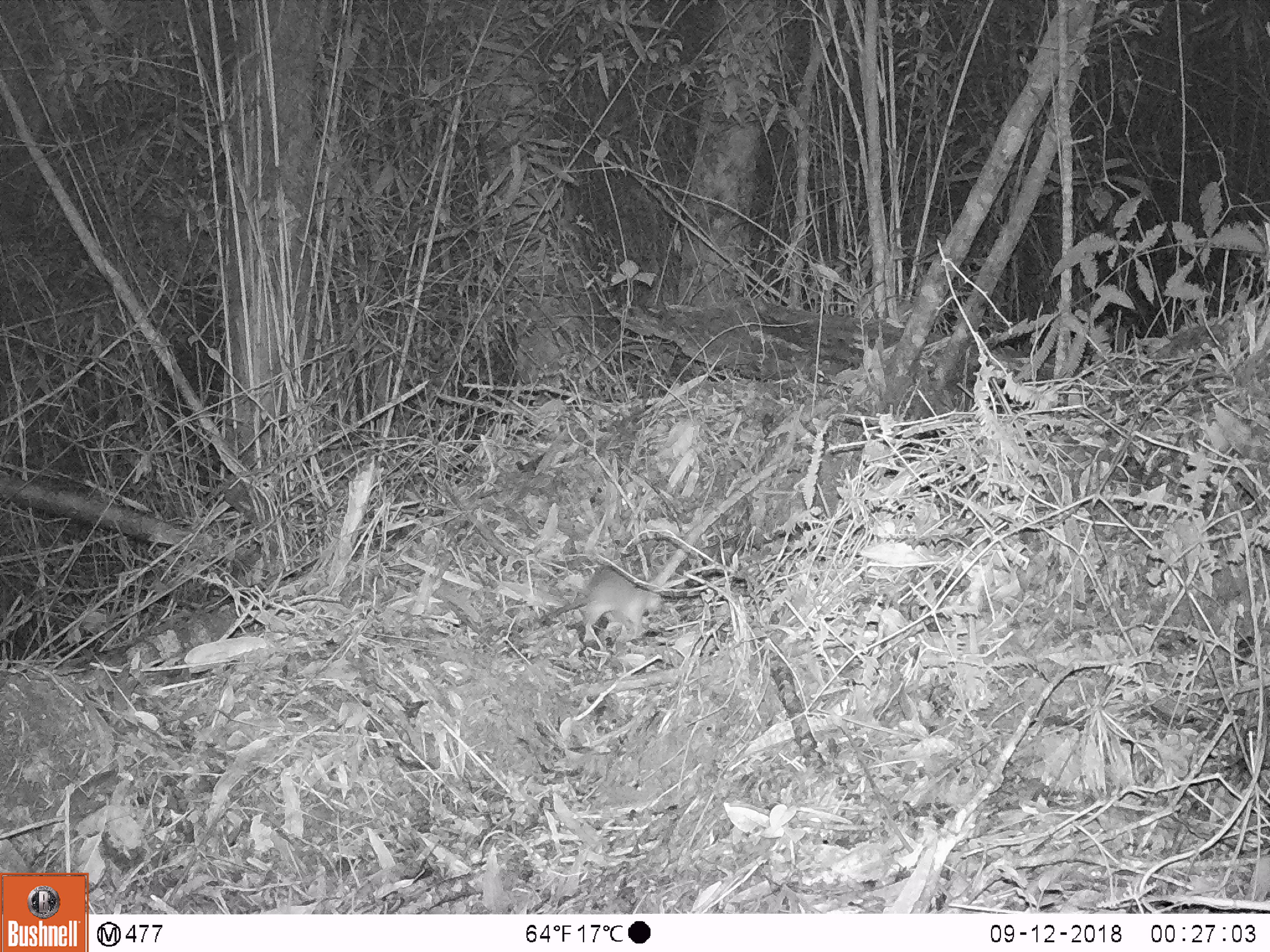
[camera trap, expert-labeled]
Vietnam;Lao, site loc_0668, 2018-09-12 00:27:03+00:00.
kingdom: Animalia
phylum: Chordata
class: Mammalia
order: Rodentia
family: Muridae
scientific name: Muridae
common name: old-world mice and rats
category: unidentified murid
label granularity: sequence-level